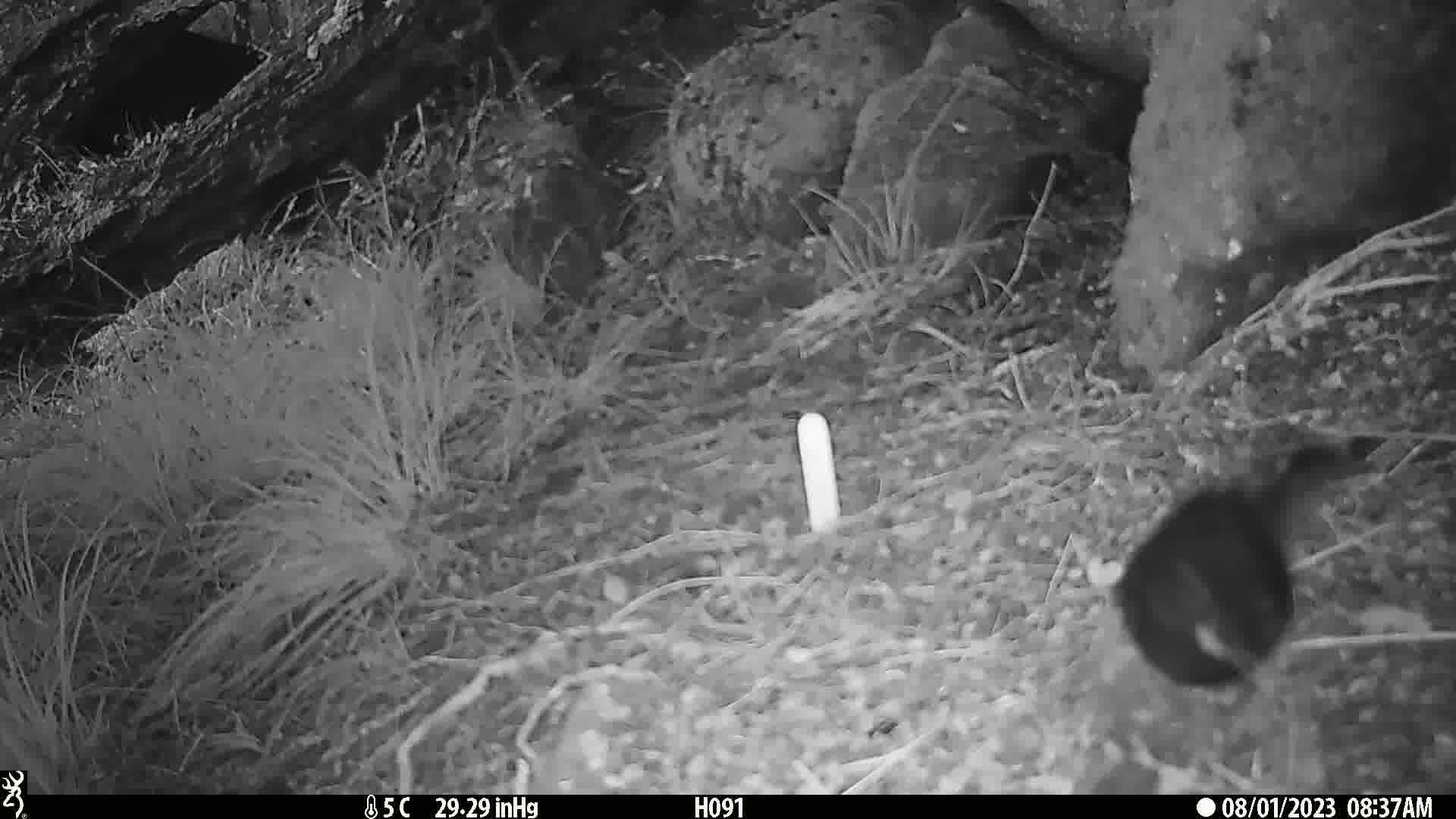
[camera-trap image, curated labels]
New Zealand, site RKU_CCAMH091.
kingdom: Animalia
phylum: Chordata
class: Aves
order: Passeriformes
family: Turdidae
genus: Turdus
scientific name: Turdus merula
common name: eurasian blackbird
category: blackbird